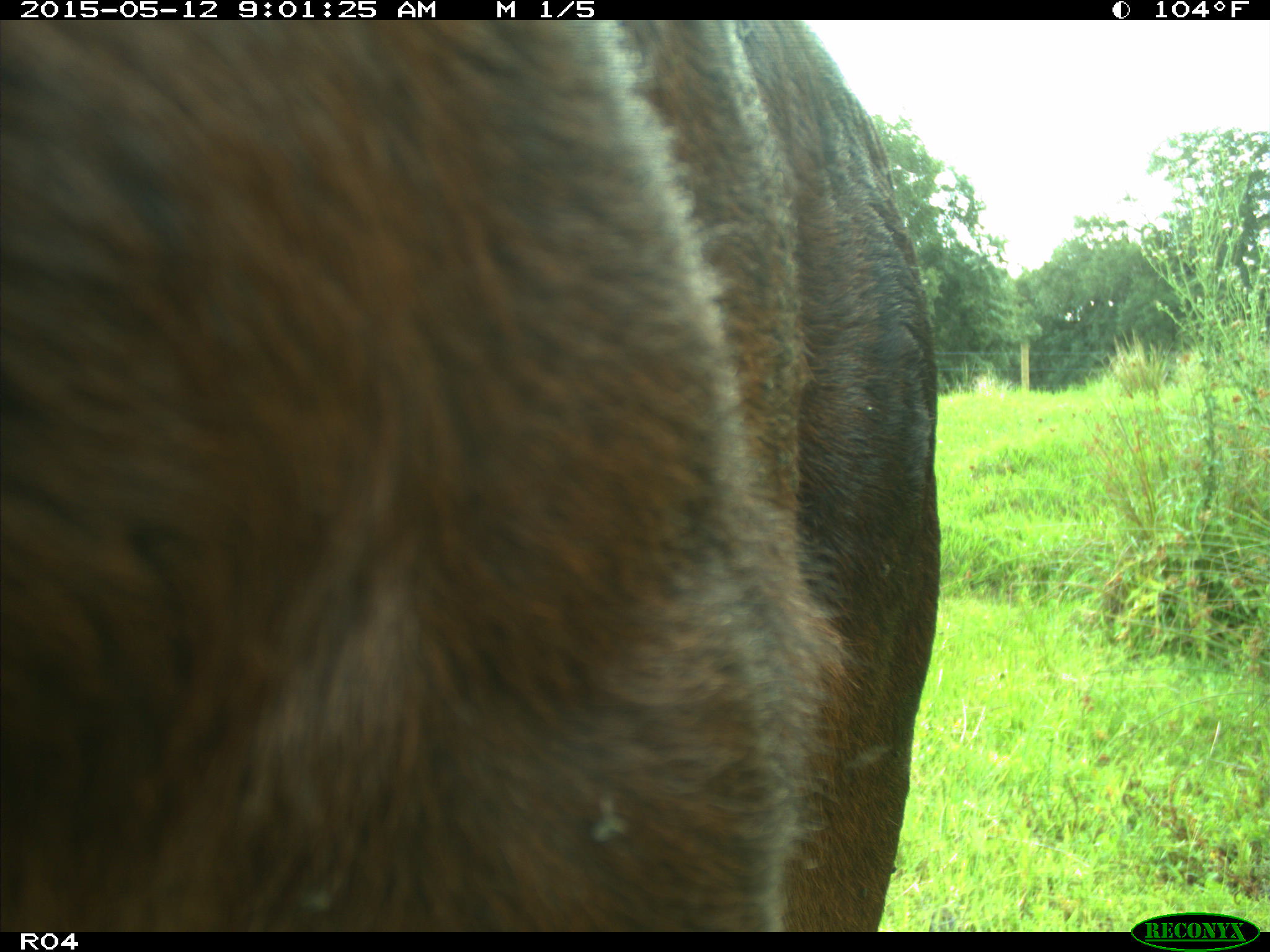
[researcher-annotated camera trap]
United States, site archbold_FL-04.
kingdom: Animalia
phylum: Chordata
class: Mammalia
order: Artiodactyla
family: Bovidae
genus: Bos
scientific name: Bos taurus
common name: domestic cow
Bos taurus (domestic cow).